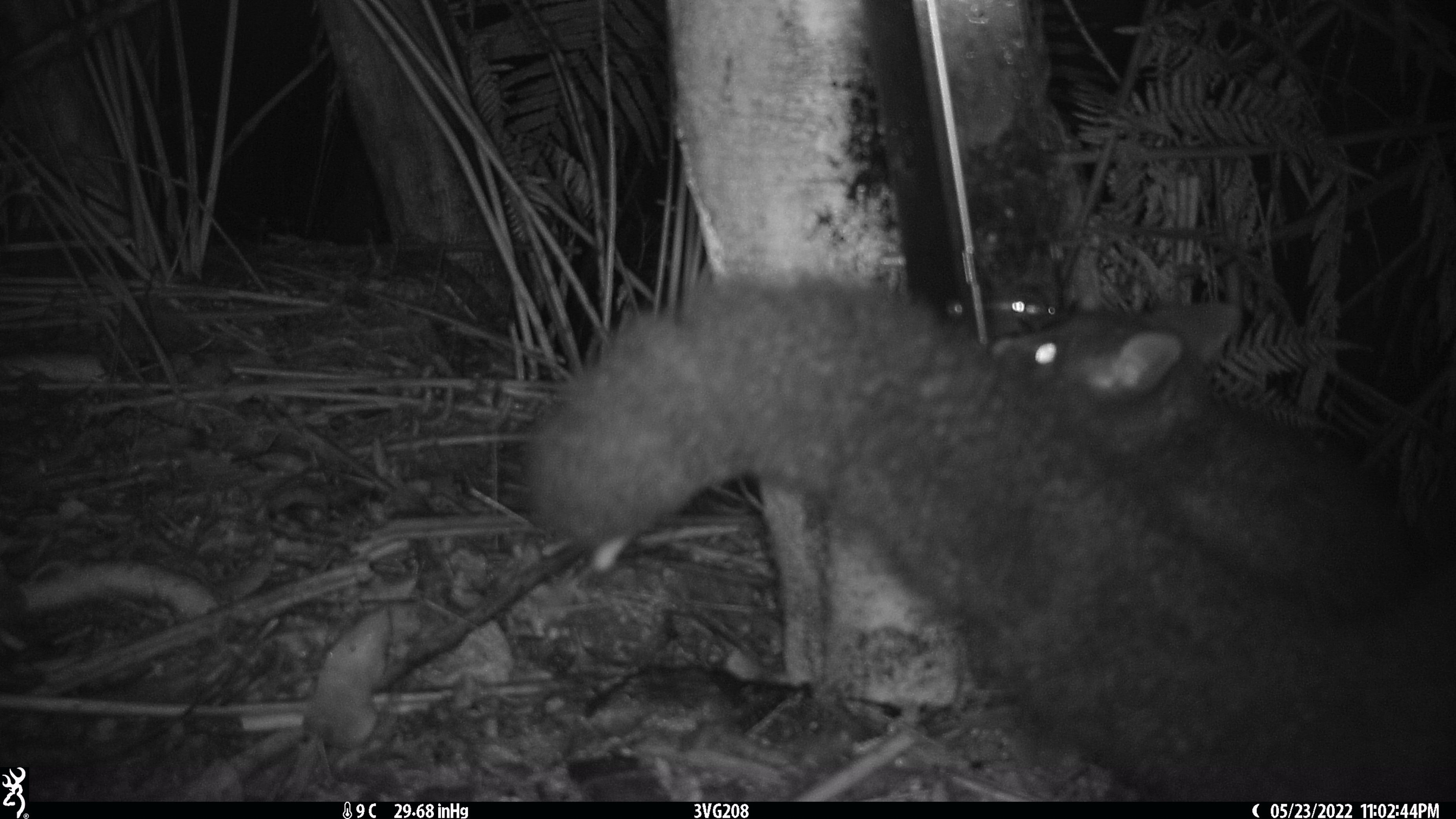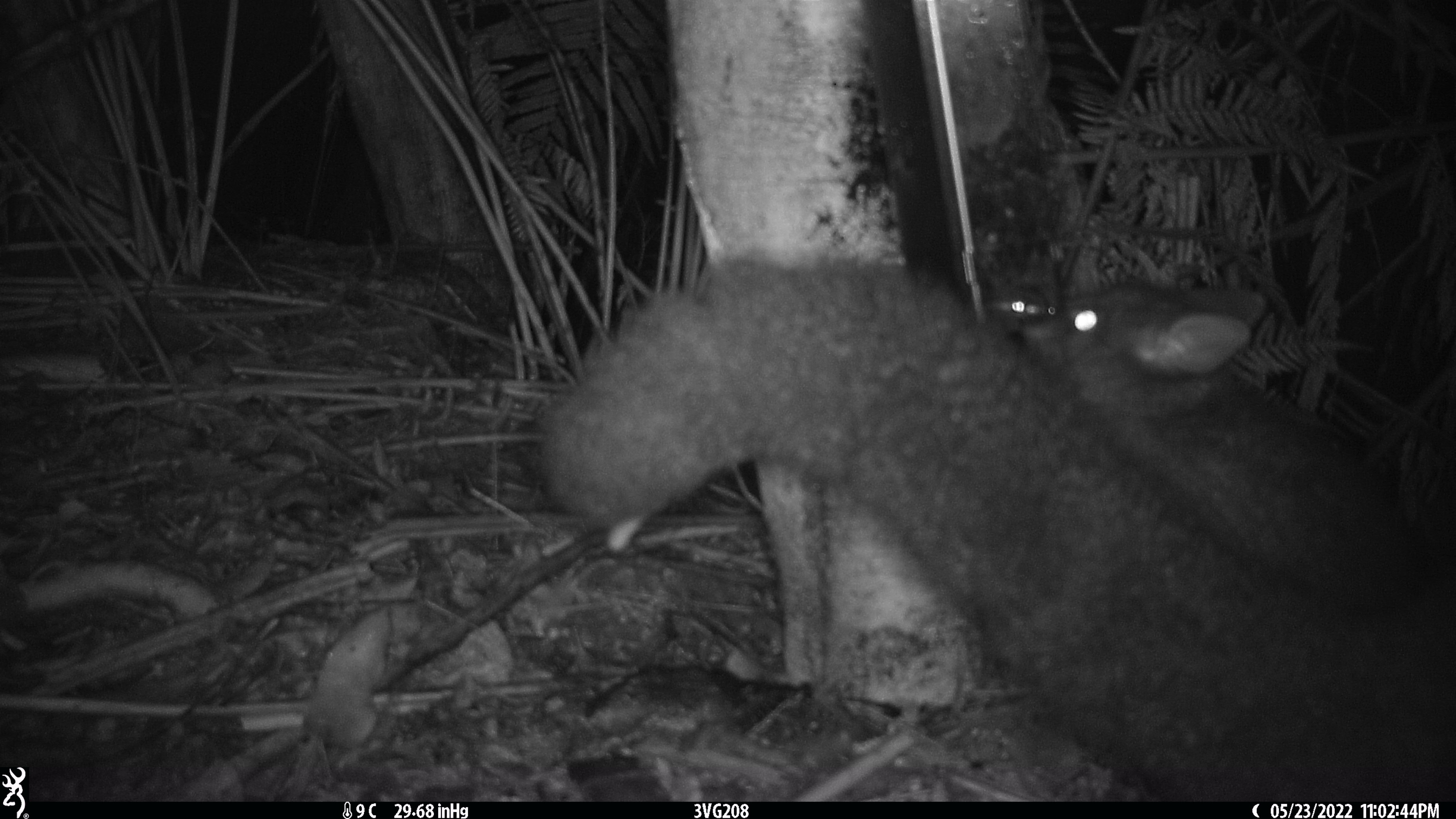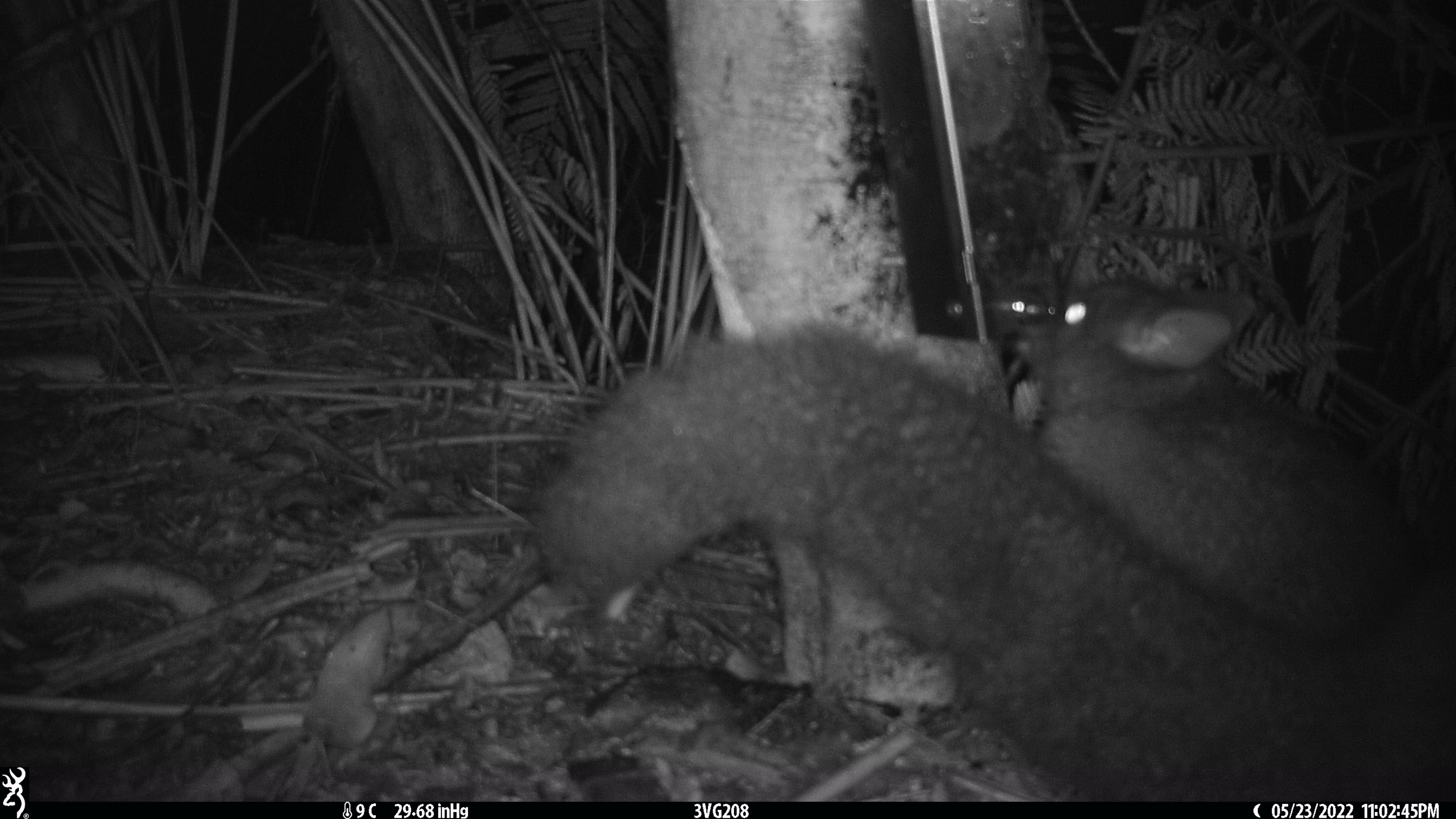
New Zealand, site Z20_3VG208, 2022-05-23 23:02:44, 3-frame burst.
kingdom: Animalia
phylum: Chordata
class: Mammalia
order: Diprotodontia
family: Phalangeridae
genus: Trichosurus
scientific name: Trichosurus vulpecula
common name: common brushtail possum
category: possum